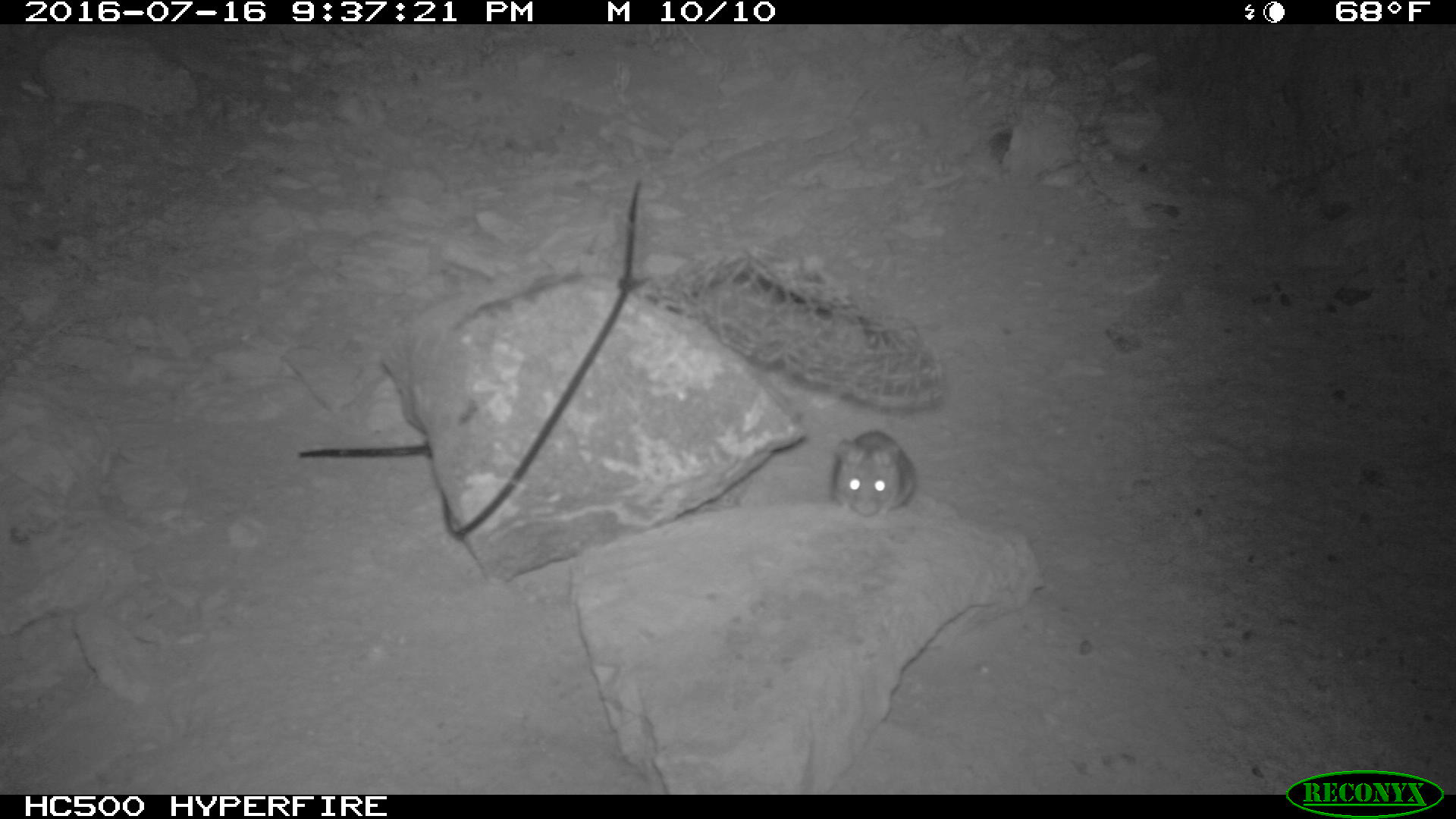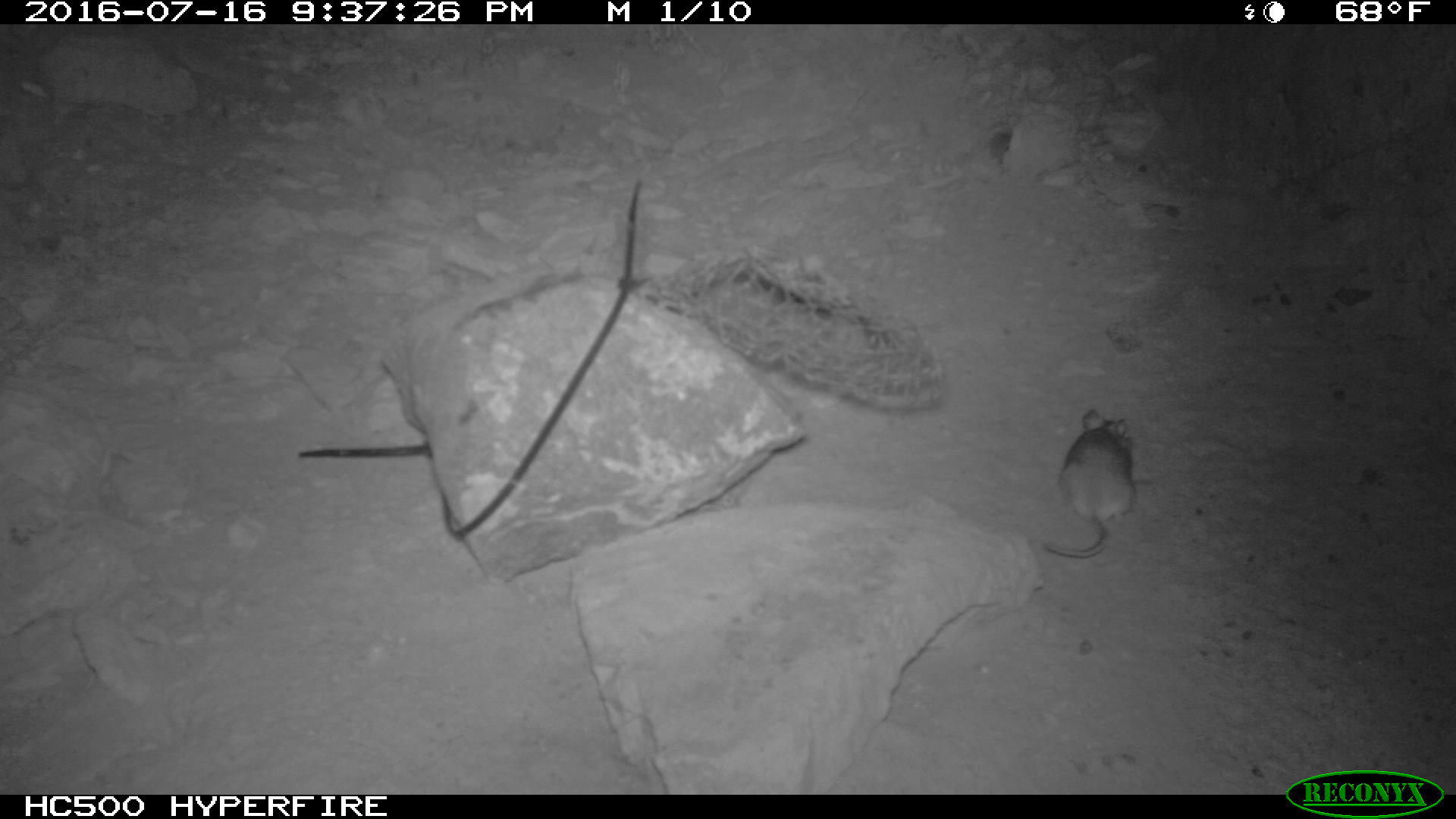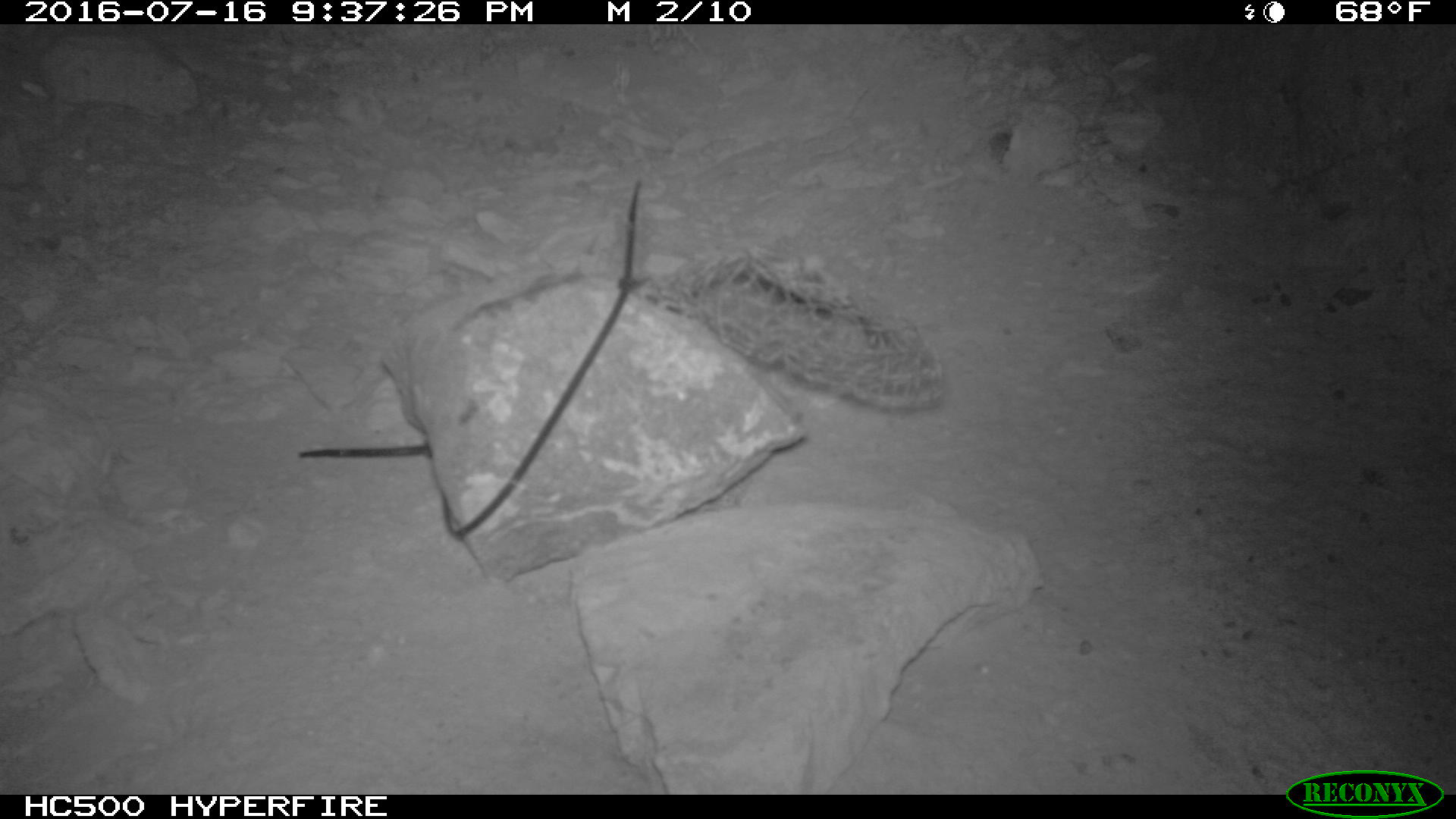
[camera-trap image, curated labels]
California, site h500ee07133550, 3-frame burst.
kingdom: Animalia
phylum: Chordata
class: Mammalia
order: Rodentia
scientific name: Rodentia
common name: rodent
Rodent (Rodentia).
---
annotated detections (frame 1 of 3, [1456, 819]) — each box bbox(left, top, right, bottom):
rodent: bbox(830, 430, 917, 522)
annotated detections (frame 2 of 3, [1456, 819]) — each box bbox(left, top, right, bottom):
rodent: bbox(1043, 406, 1136, 558)